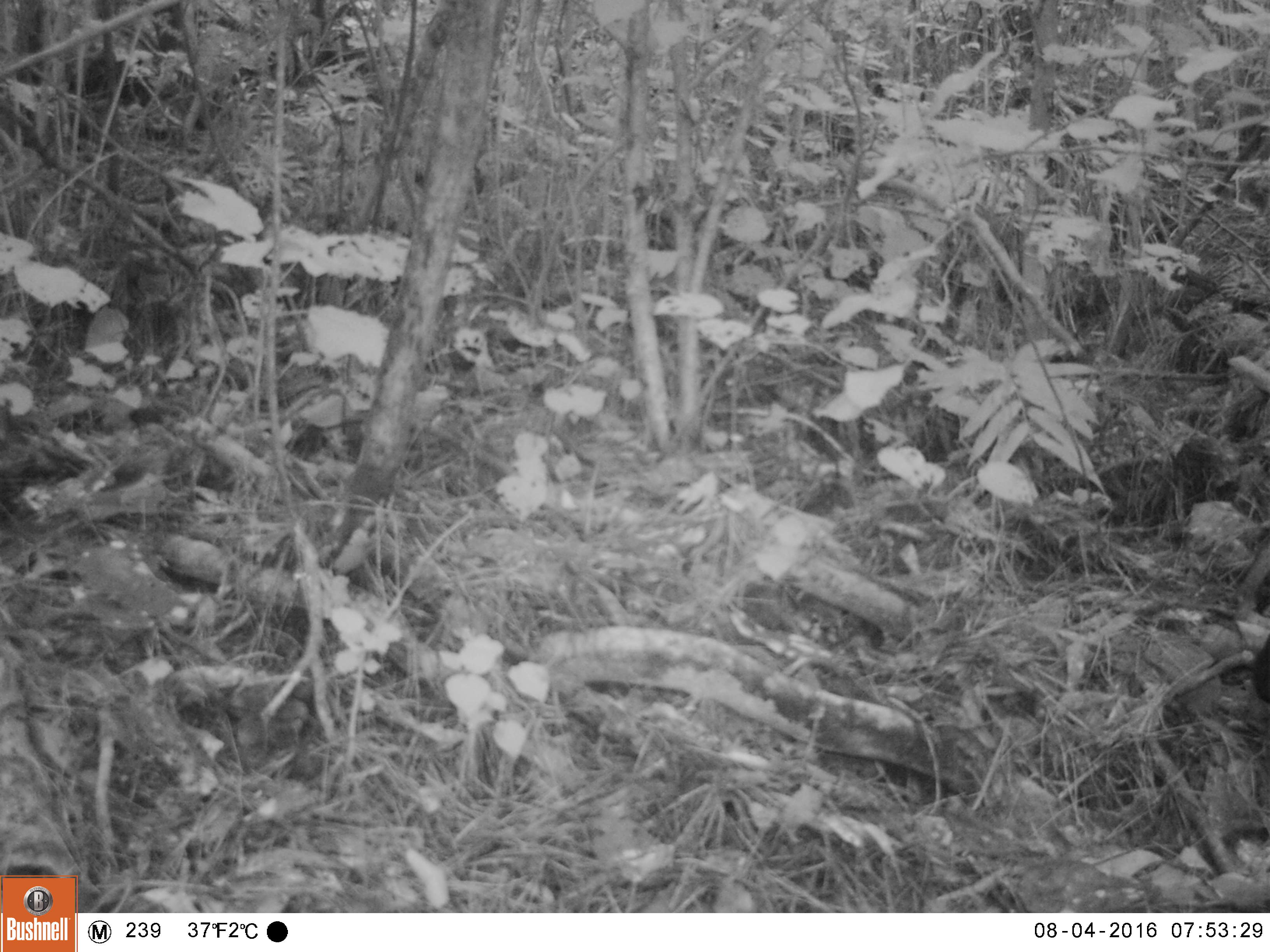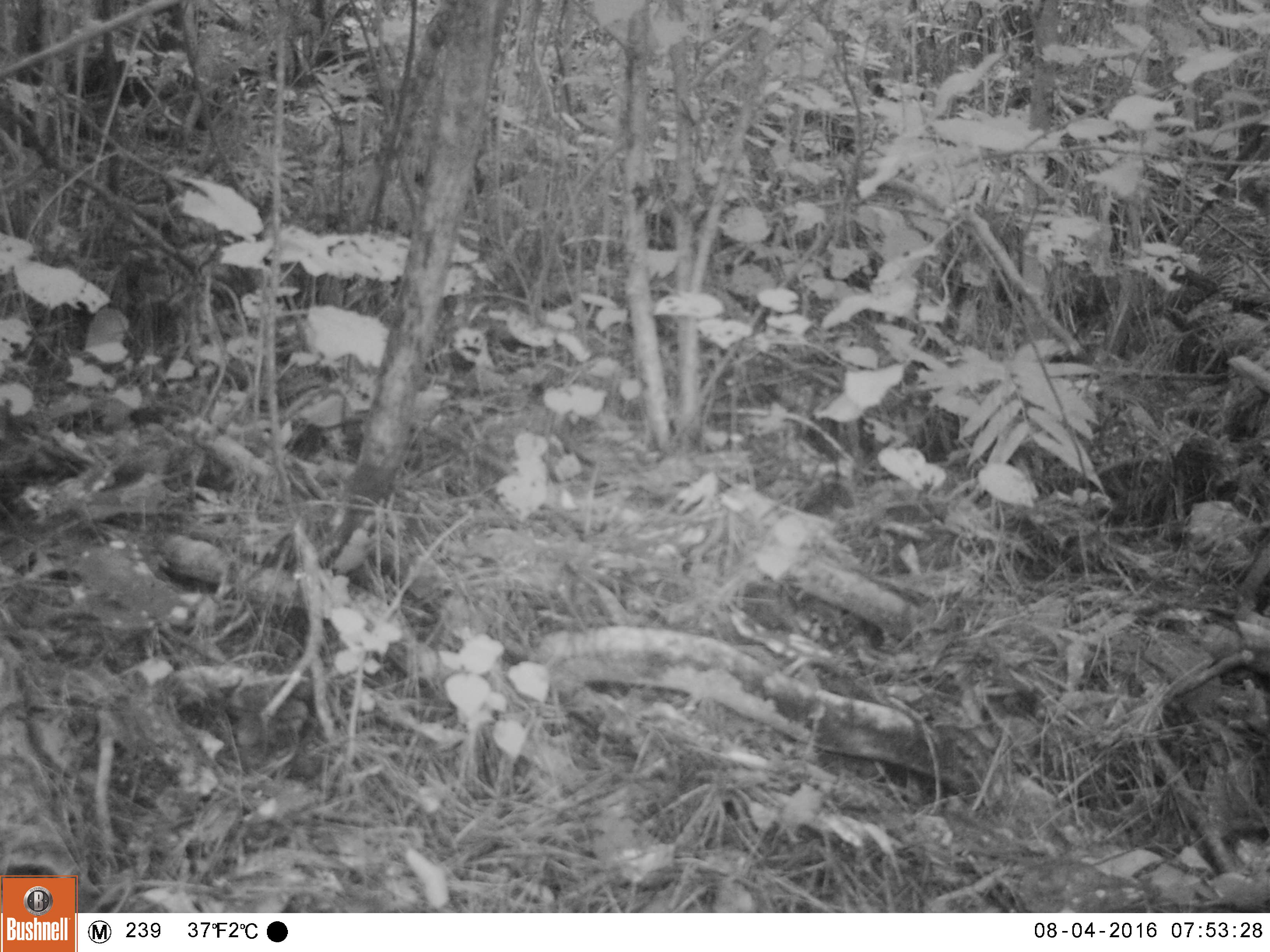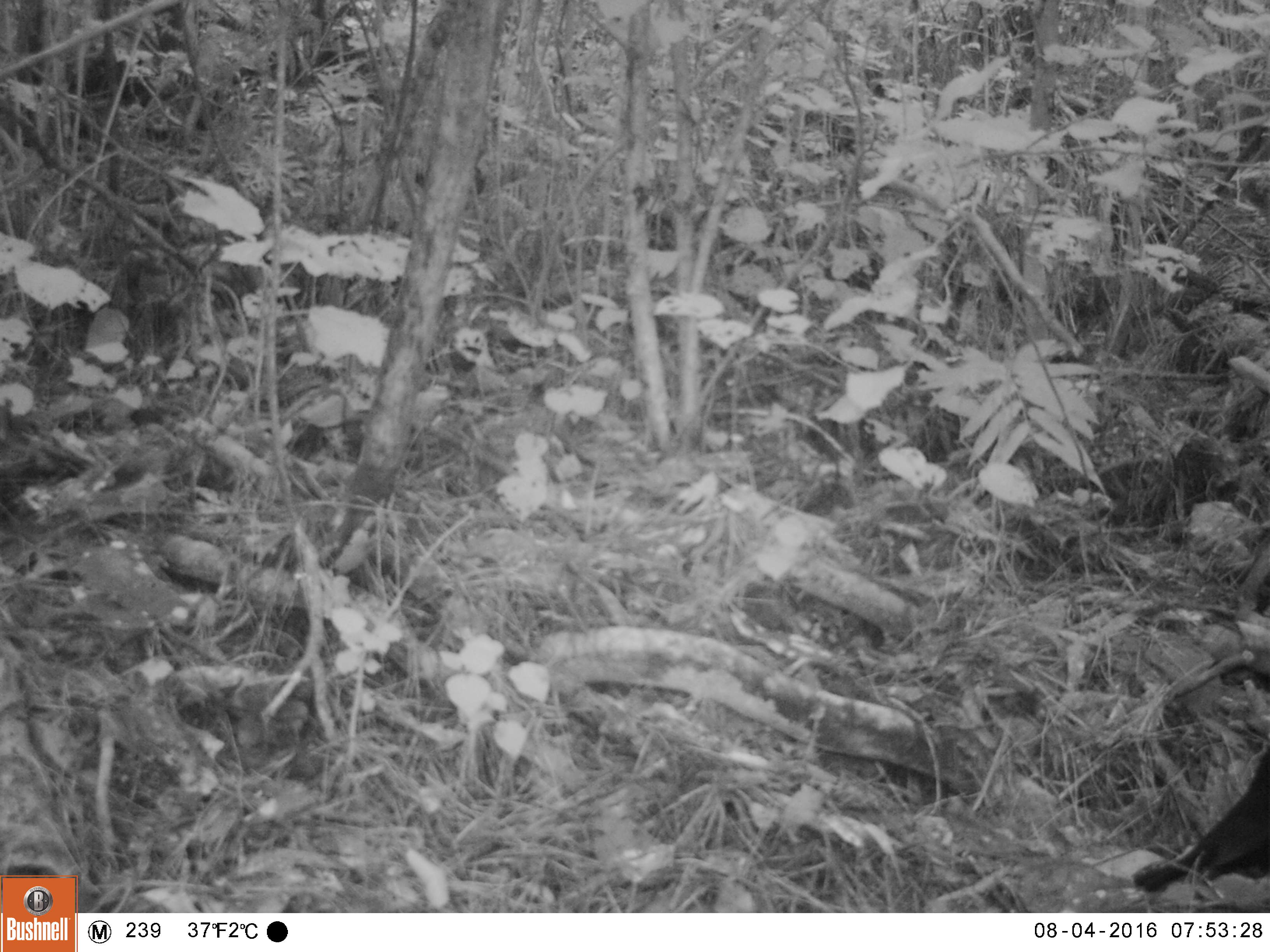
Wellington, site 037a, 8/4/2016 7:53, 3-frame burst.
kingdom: Animalia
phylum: Chordata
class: Aves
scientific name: Aves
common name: bird